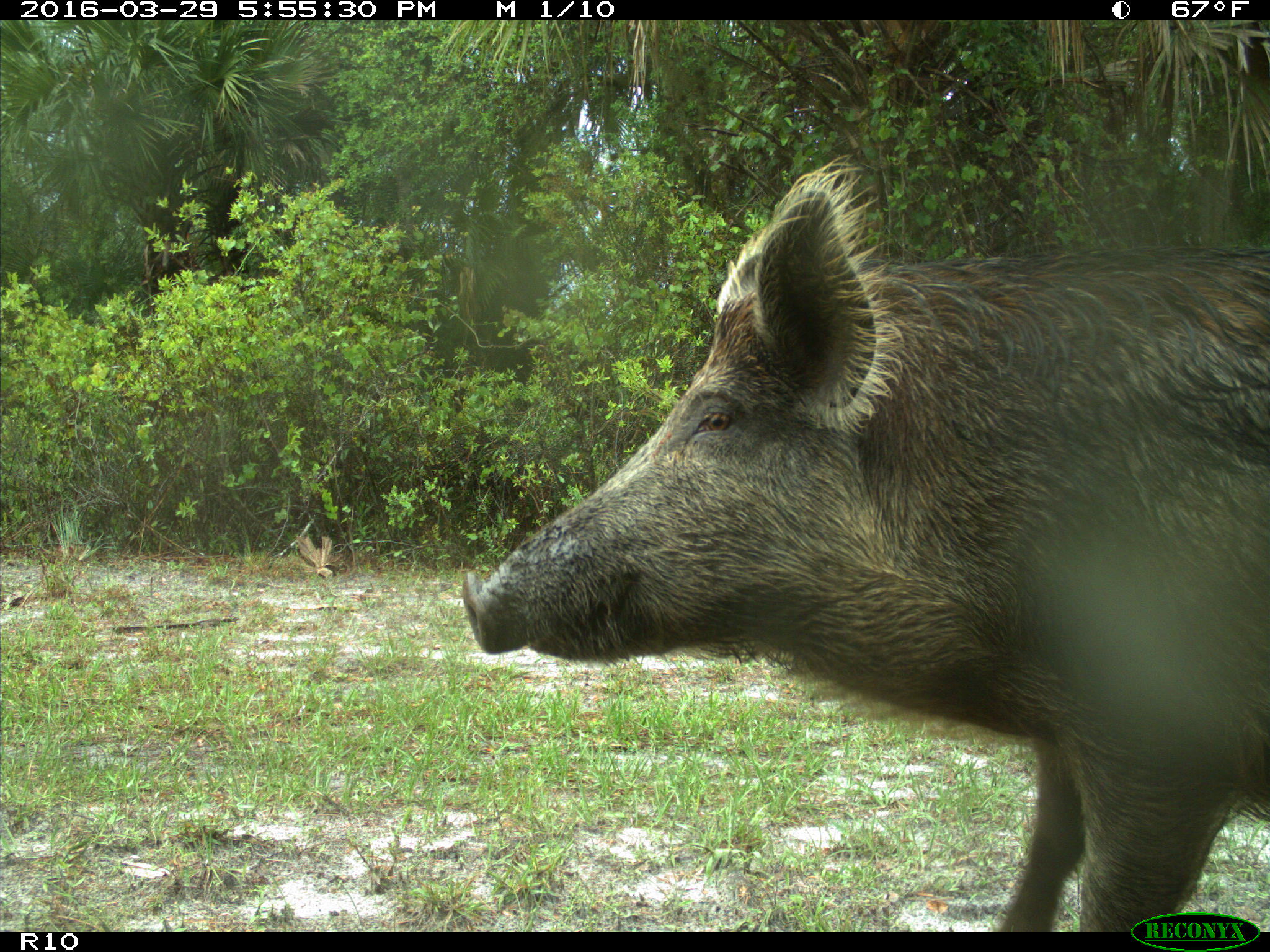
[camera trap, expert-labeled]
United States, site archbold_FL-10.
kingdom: Animalia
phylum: Chordata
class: Mammalia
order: Artiodactyla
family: Suidae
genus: Sus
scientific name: Sus scrofa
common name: wild boar